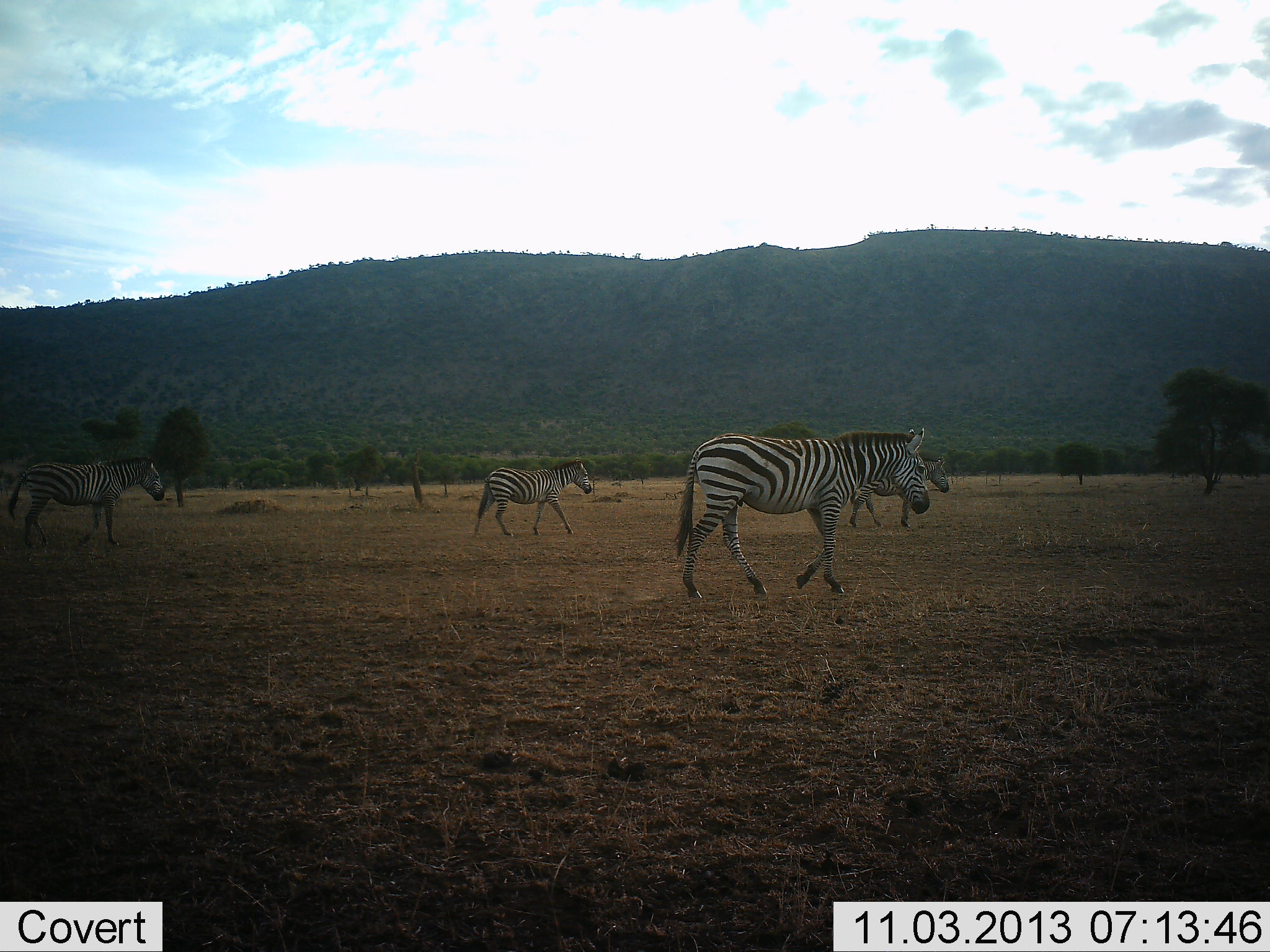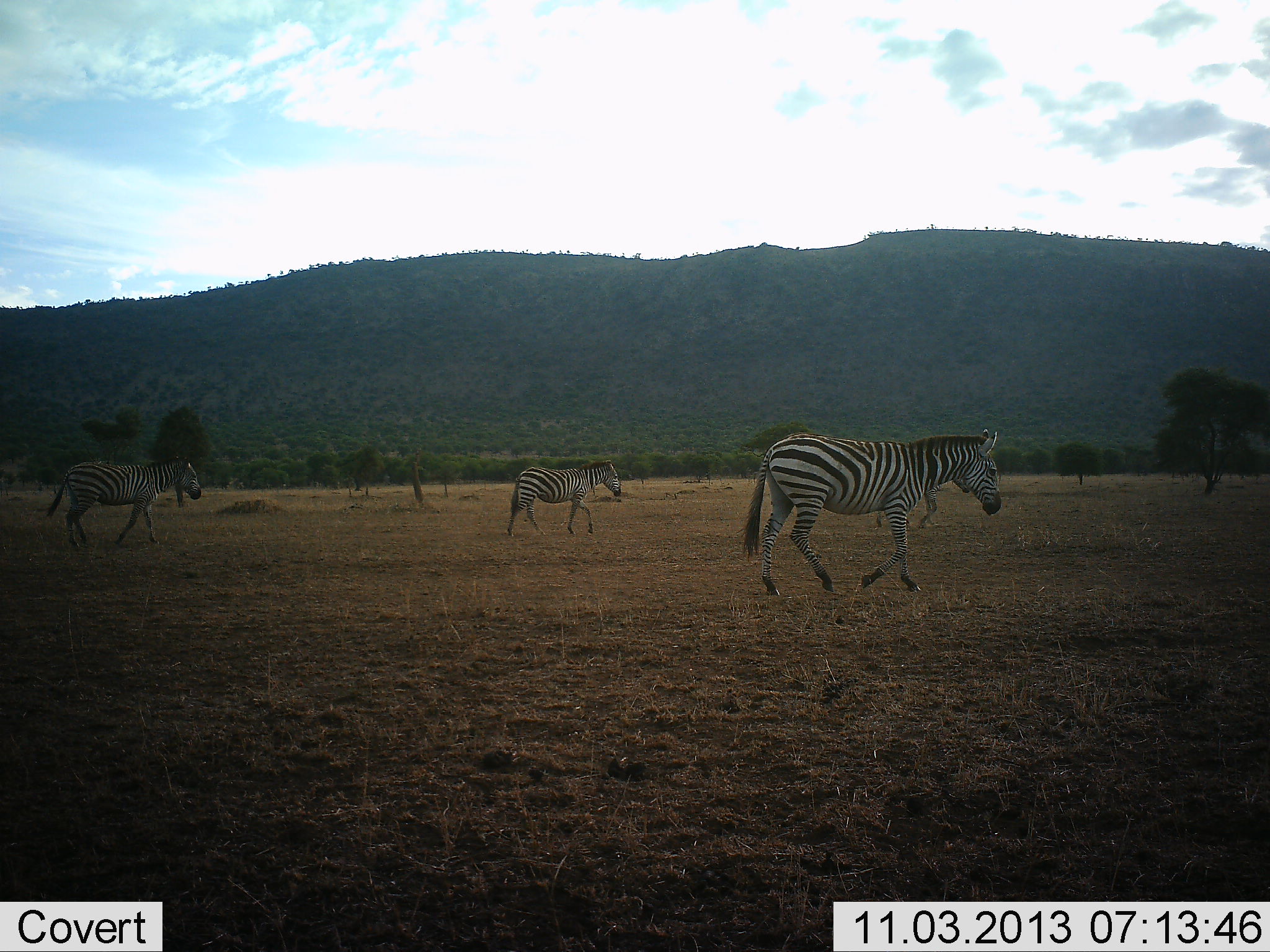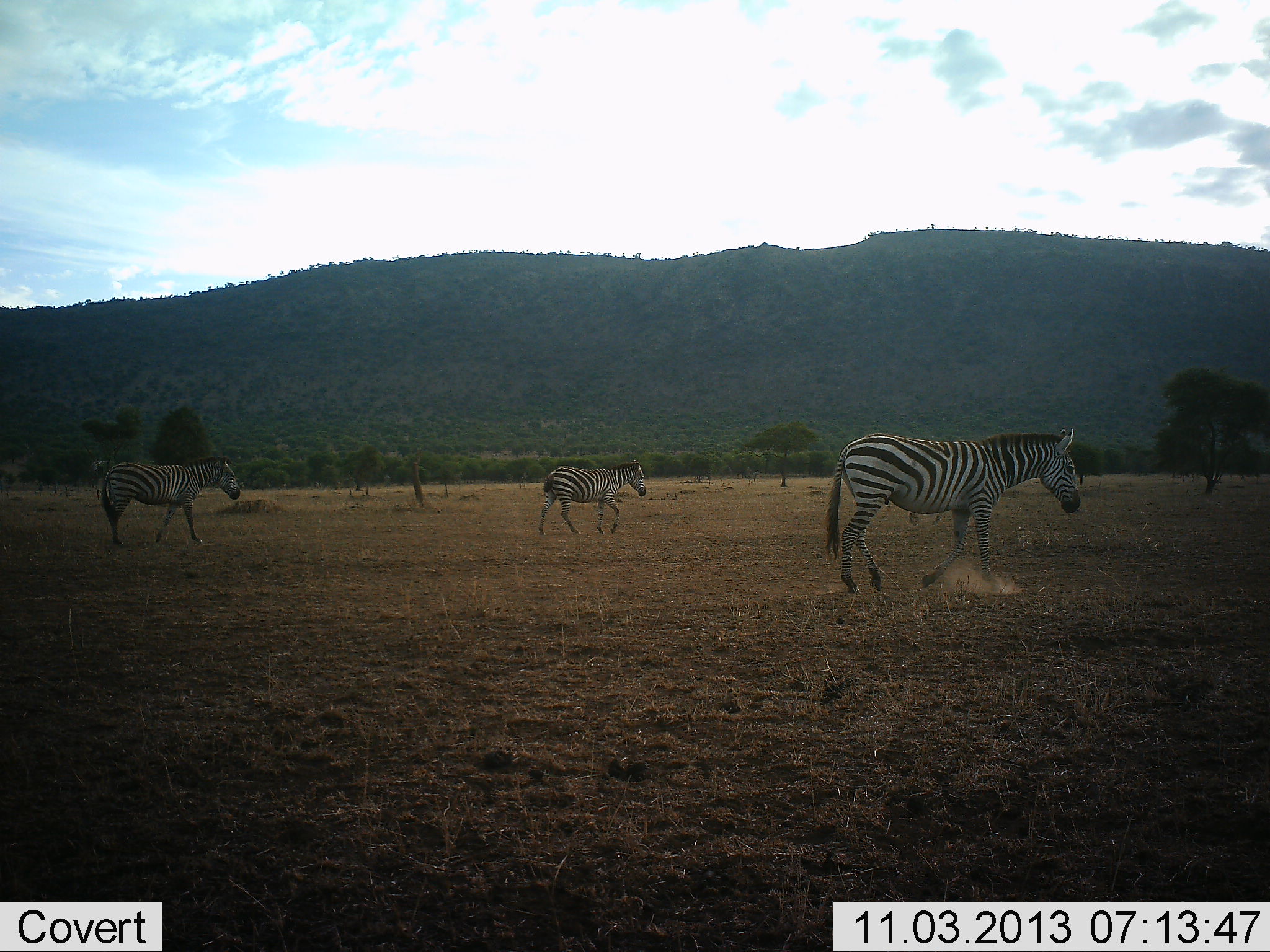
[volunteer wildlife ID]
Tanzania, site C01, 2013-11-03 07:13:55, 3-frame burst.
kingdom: Animalia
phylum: Chordata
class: Mammalia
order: Perissodactyla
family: Equidae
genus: Equus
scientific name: Equus quagga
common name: plains zebra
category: zebra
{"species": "zebra (plains zebra) (Equus quagga)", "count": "4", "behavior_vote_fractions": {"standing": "0%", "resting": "0%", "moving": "100%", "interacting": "0%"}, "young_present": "0%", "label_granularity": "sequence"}